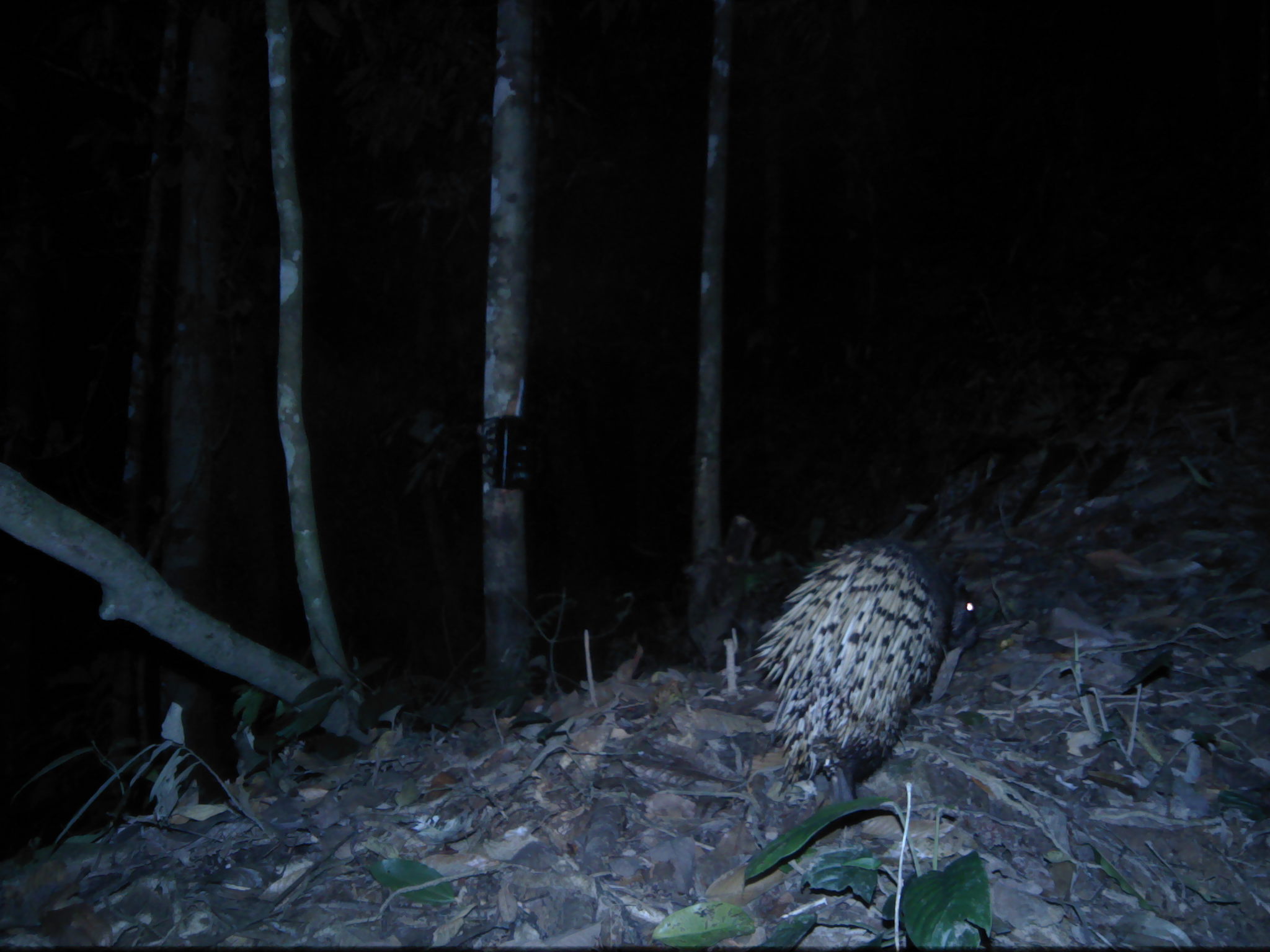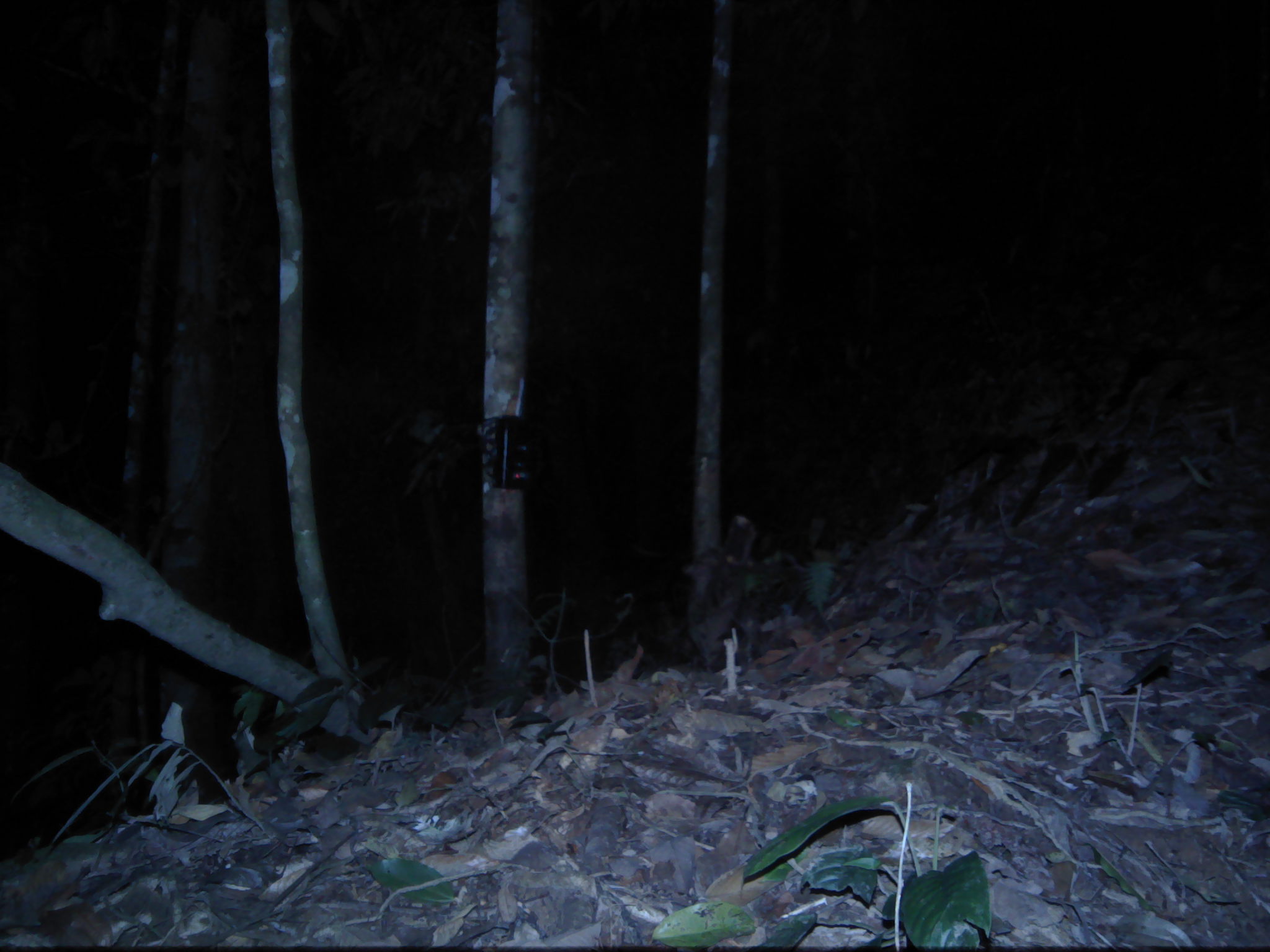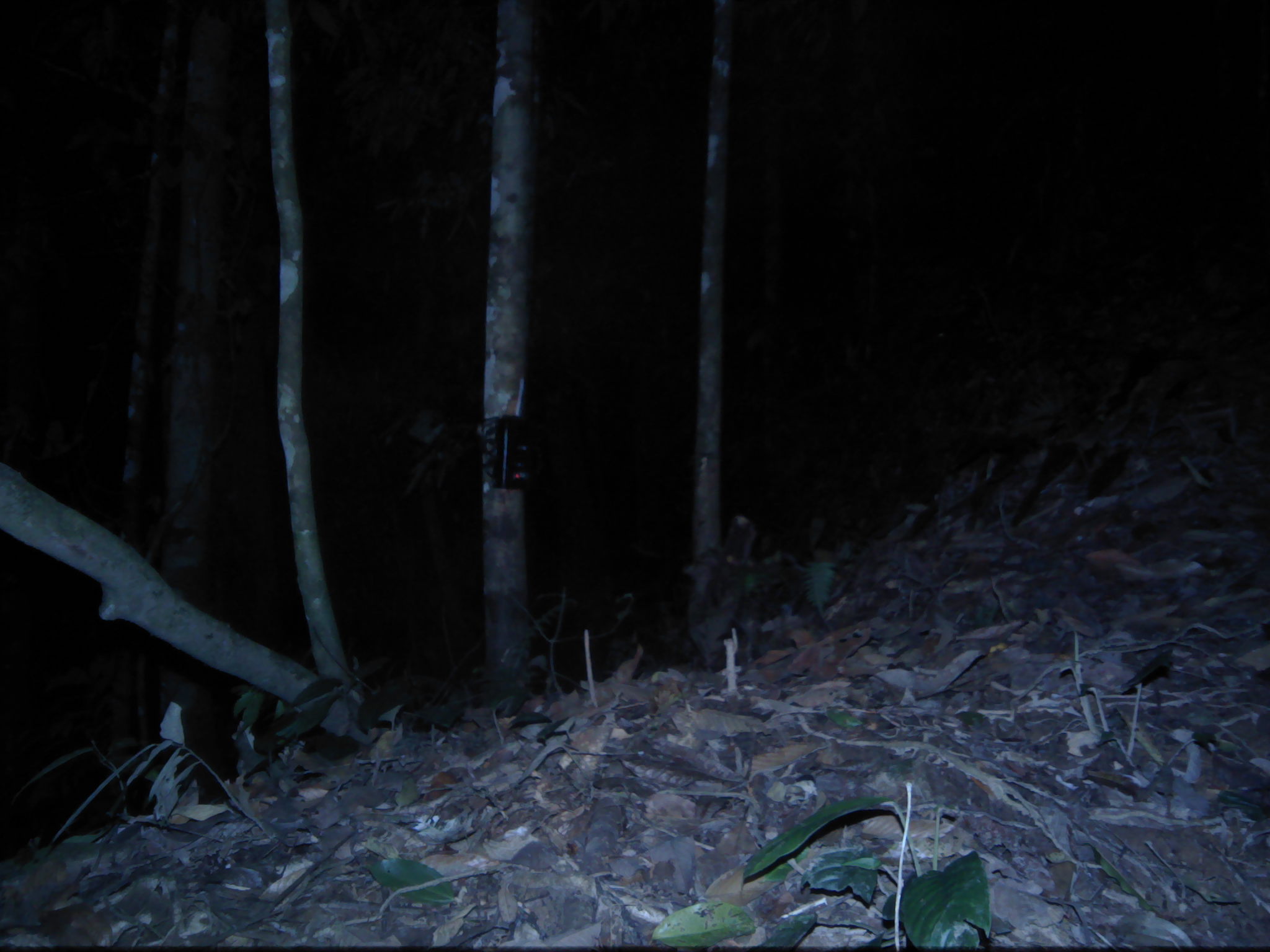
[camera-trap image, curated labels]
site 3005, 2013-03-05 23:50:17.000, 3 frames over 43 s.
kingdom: Animalia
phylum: Chordata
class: Mammalia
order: Rodentia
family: Hystricidae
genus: Hystrix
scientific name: Hystrix brachyura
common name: east asian porcupine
Hystrix brachyura (east asian porcupine), count 1.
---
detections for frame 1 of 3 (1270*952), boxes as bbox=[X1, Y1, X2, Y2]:
hystrix brachyura: bbox=[752, 532, 981, 814]